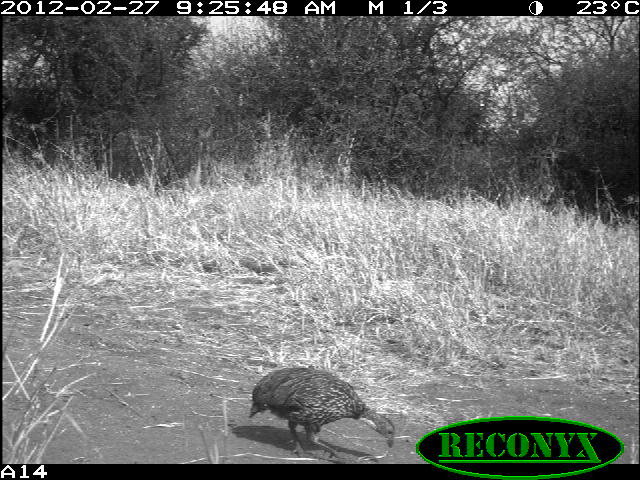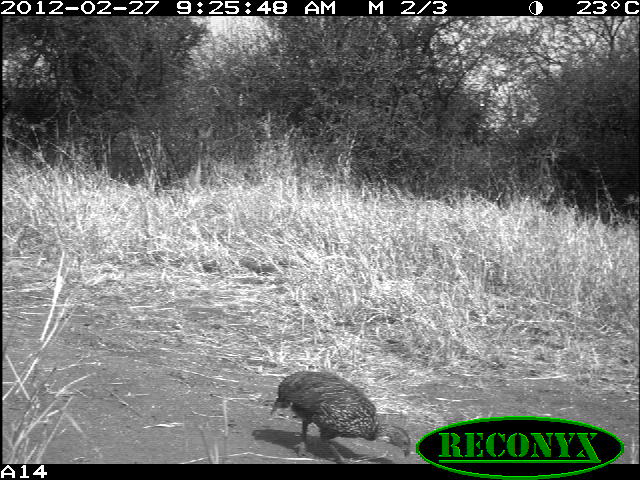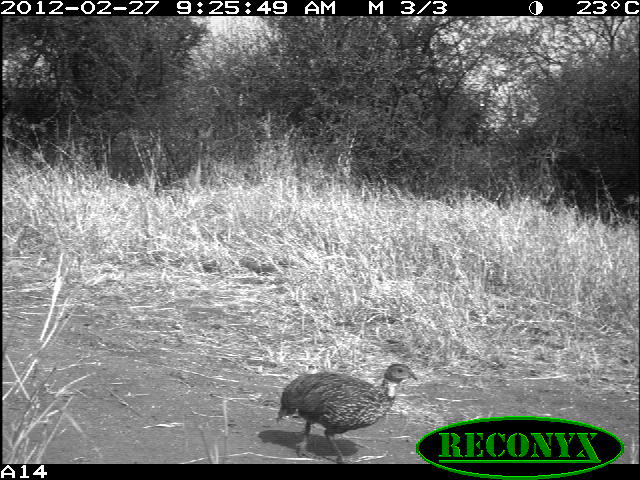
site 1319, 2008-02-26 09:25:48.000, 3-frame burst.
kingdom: Animalia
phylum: Chordata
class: Aves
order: Galliformes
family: Phasianidae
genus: Pternistis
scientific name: Pternistis leucoscepus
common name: yellow-necked francolin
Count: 1.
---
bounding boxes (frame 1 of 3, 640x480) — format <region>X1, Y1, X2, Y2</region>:
pternistis leucoscepus: <region>247, 367, 394, 459</region>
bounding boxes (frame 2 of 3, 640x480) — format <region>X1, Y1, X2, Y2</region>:
pternistis leucoscepus: <region>270, 370, 411, 462</region>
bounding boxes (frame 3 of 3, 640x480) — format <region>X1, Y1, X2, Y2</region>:
pternistis leucoscepus: <region>275, 361, 417, 463</region>